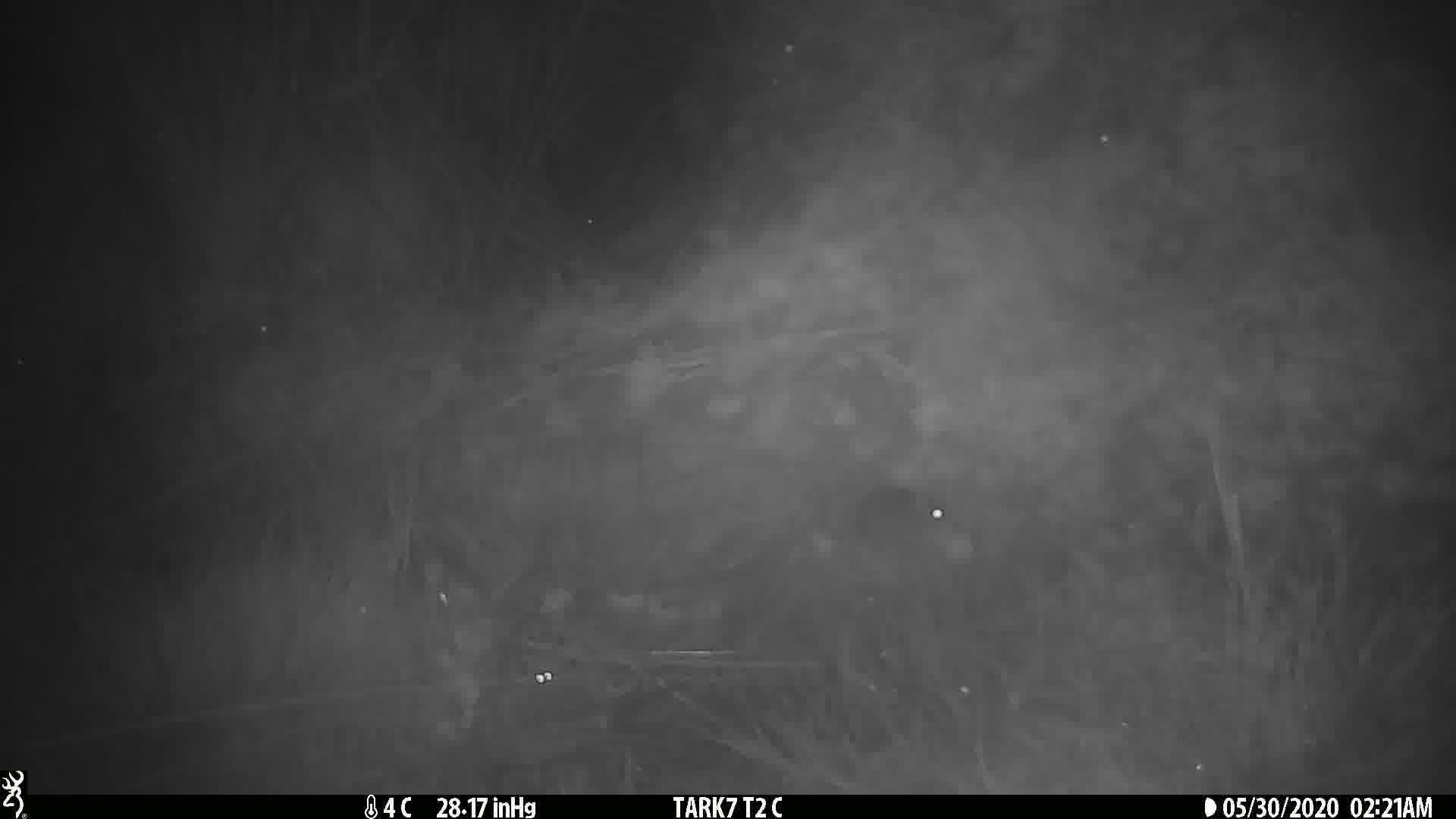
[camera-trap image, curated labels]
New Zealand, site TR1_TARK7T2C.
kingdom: Animalia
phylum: Chordata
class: Mammalia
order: Rodentia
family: Muridae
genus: Mus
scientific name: Mus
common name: mouse